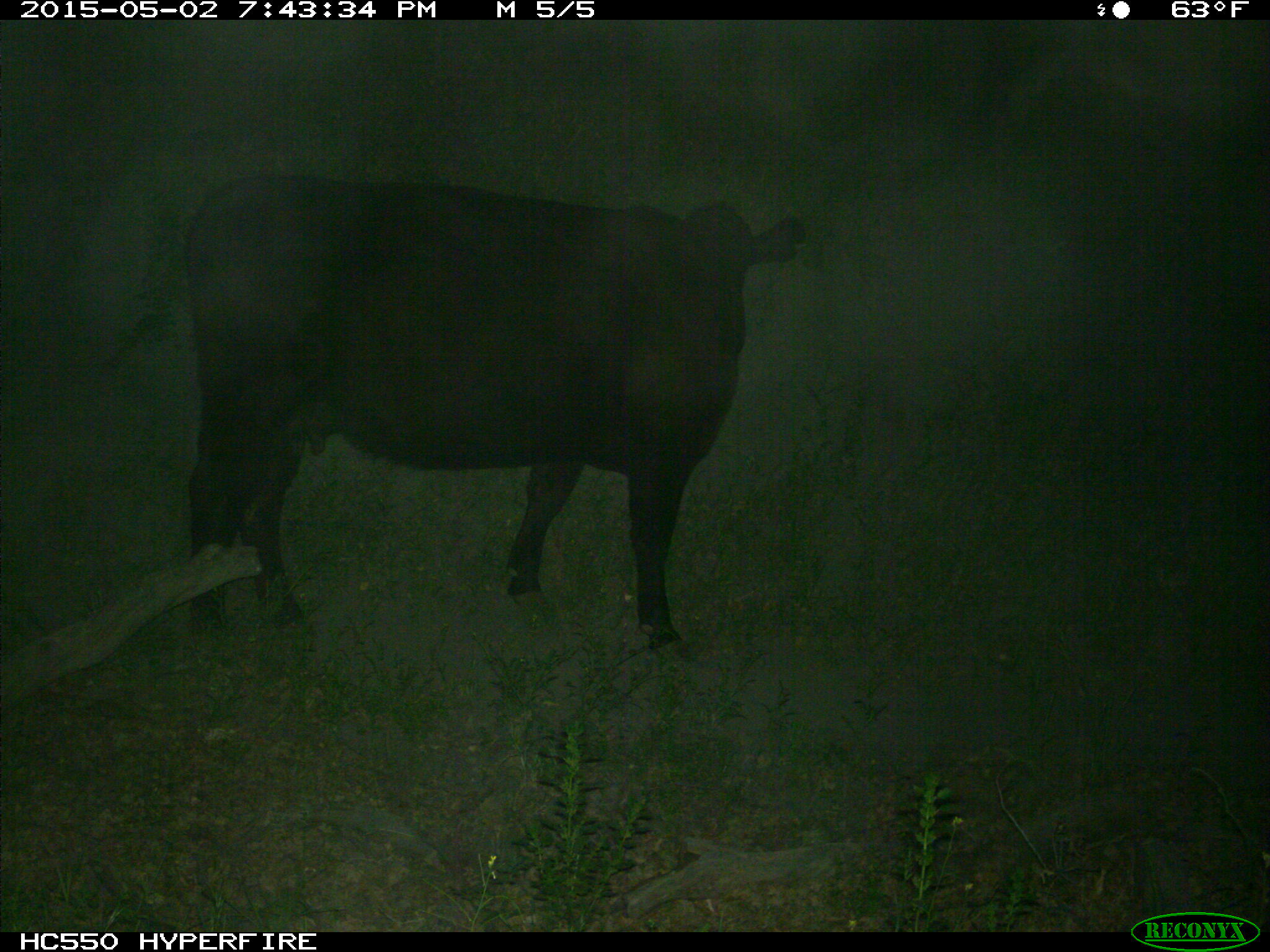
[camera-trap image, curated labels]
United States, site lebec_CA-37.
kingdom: Animalia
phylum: Chordata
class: Mammalia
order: Artiodactyla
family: Bovidae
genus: Bos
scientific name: Bos taurus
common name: domestic cow